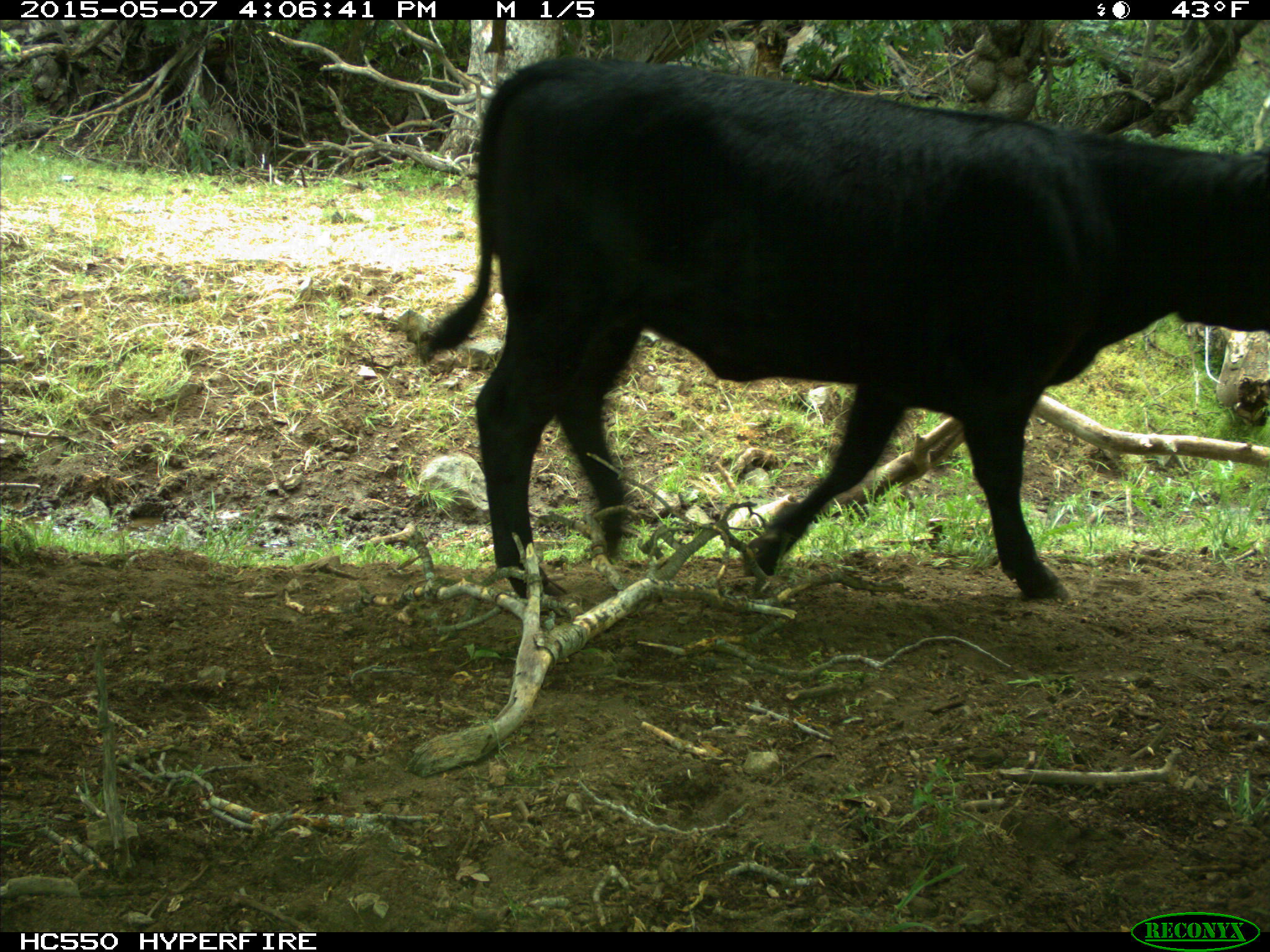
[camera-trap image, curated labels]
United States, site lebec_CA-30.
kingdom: Animalia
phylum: Chordata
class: Mammalia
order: Artiodactyla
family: Bovidae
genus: Bos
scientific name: Bos taurus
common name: domestic cow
Bos taurus (domestic cow).